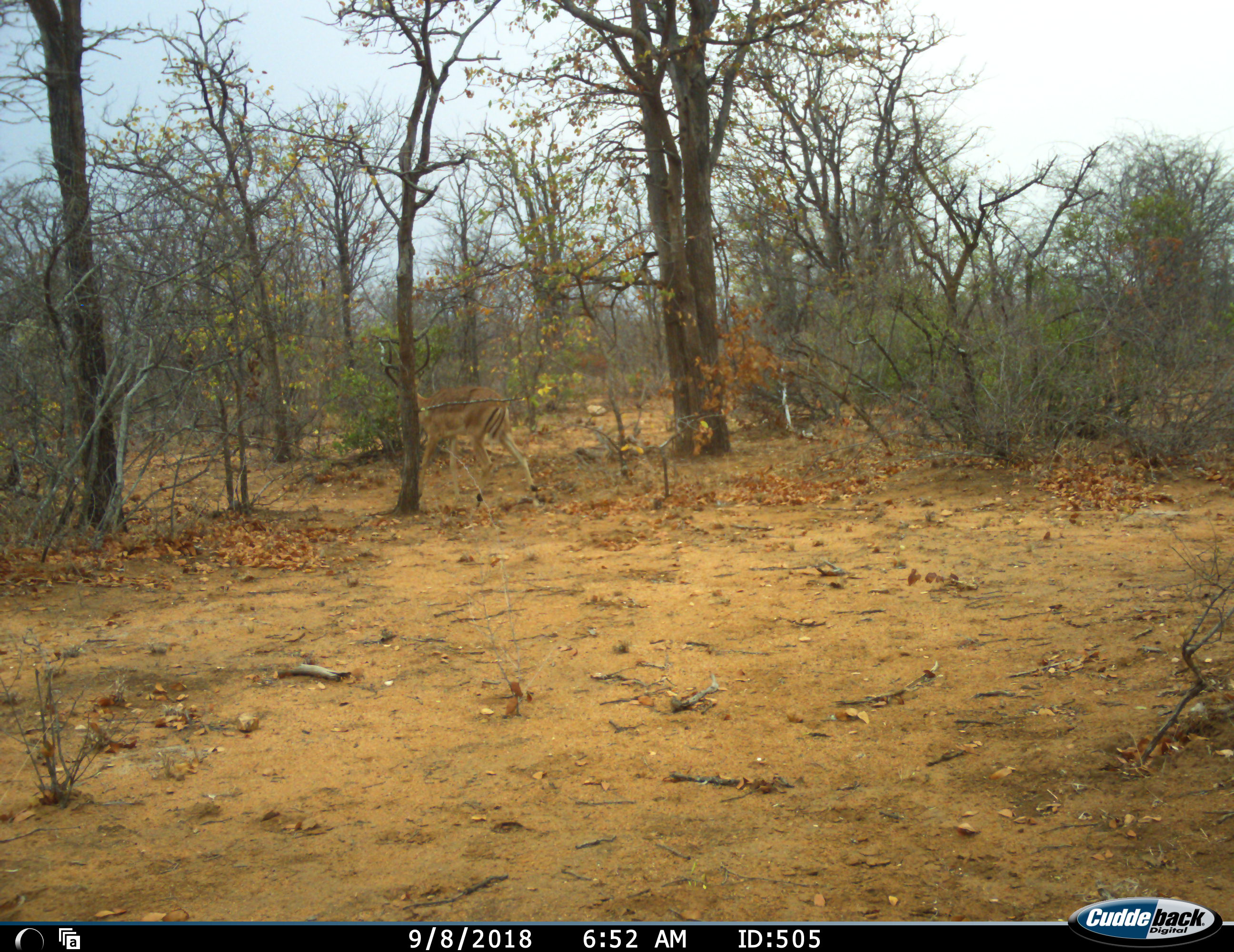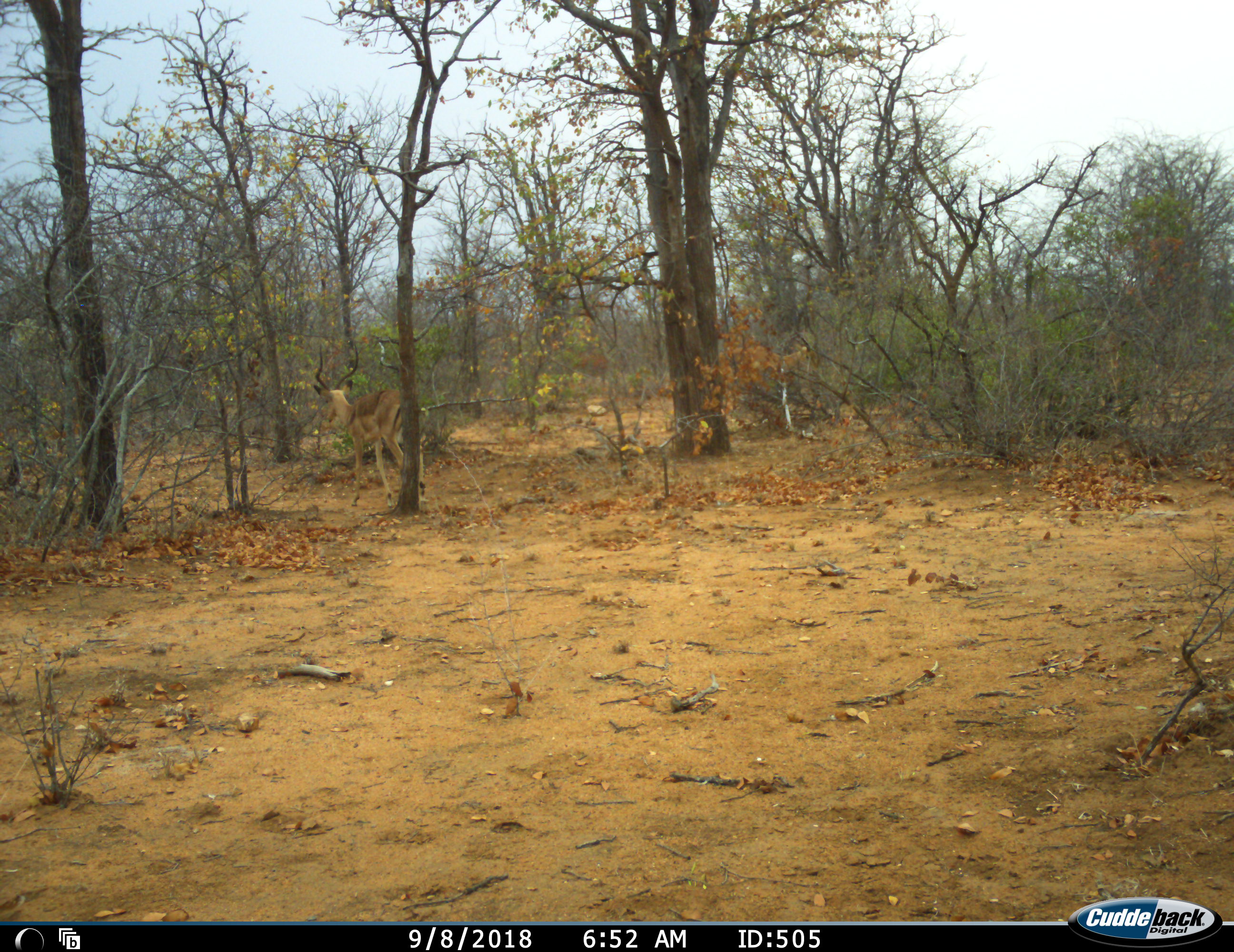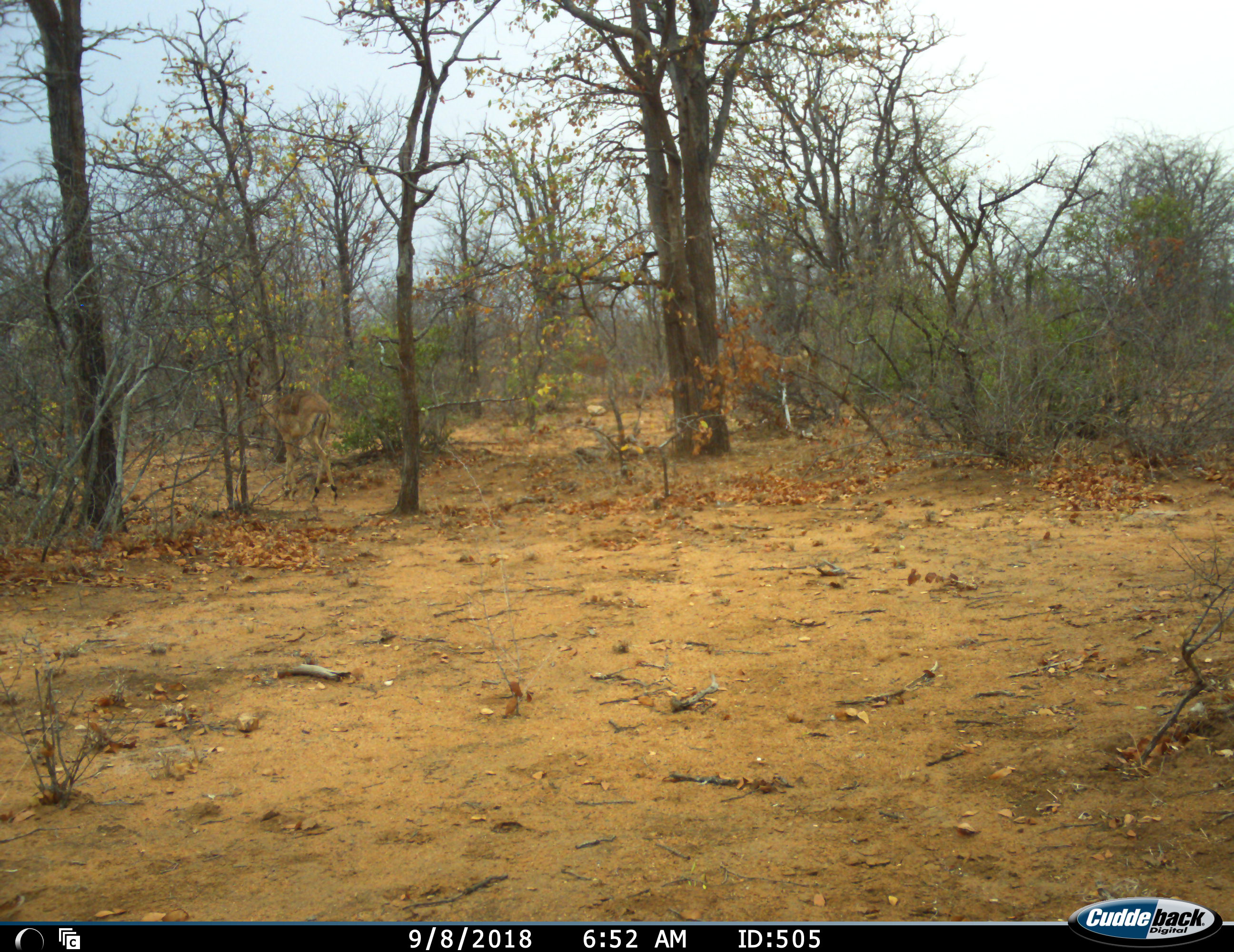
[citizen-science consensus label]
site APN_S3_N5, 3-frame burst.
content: unidentified animal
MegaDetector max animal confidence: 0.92